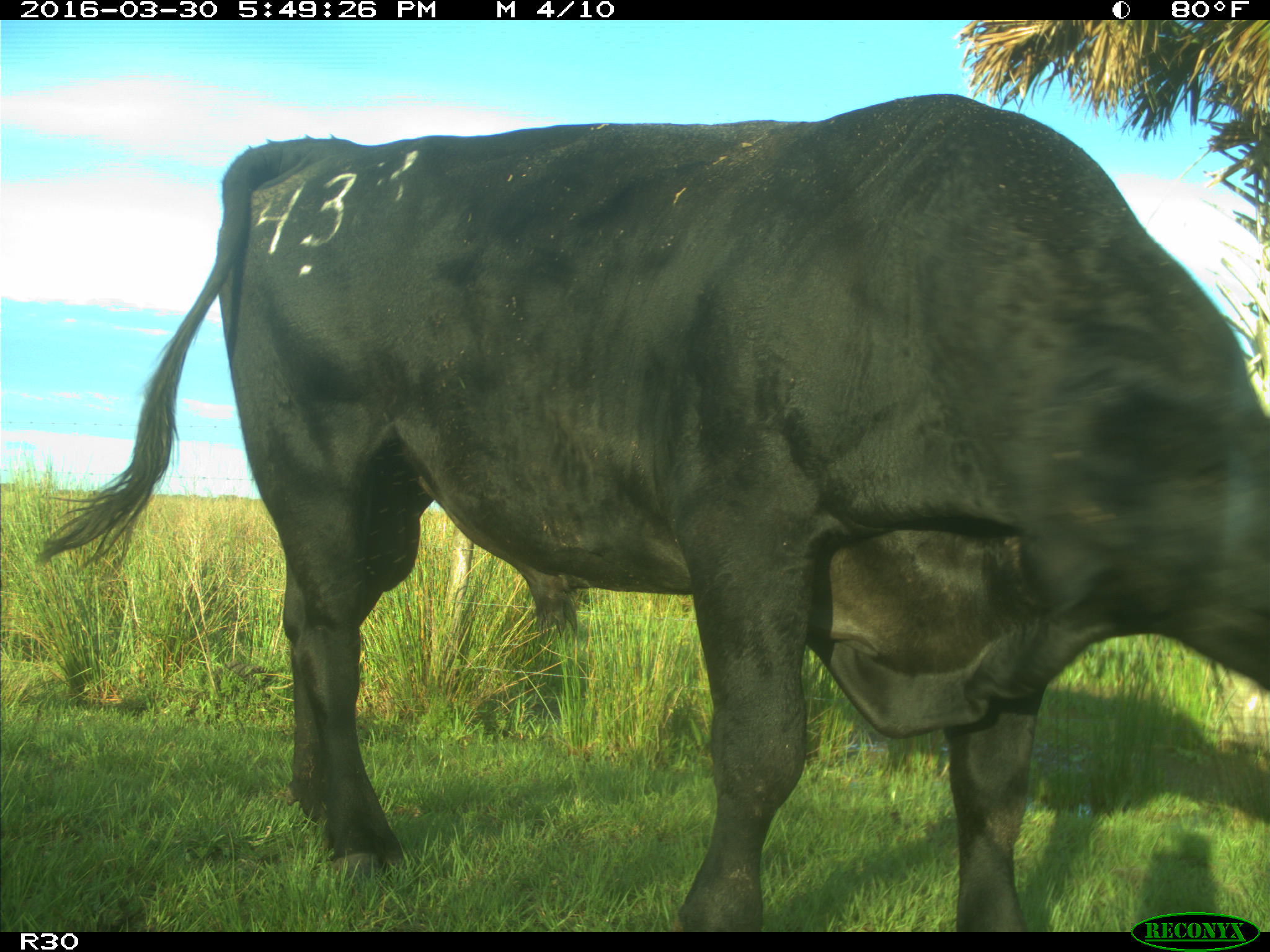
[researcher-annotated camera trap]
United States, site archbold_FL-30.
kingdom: Animalia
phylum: Chordata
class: Mammalia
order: Artiodactyla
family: Bovidae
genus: Bos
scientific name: Bos taurus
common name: domestic cow